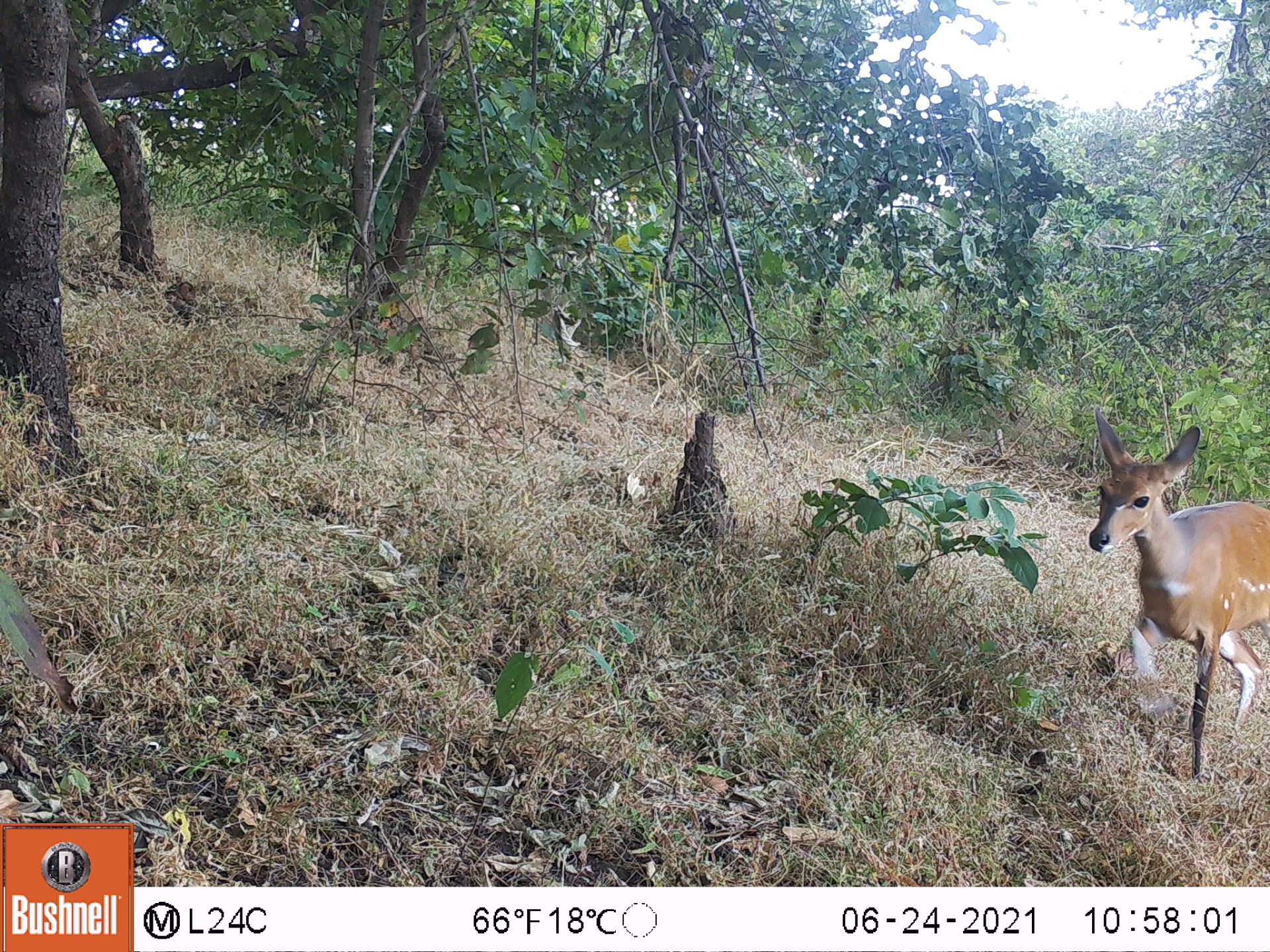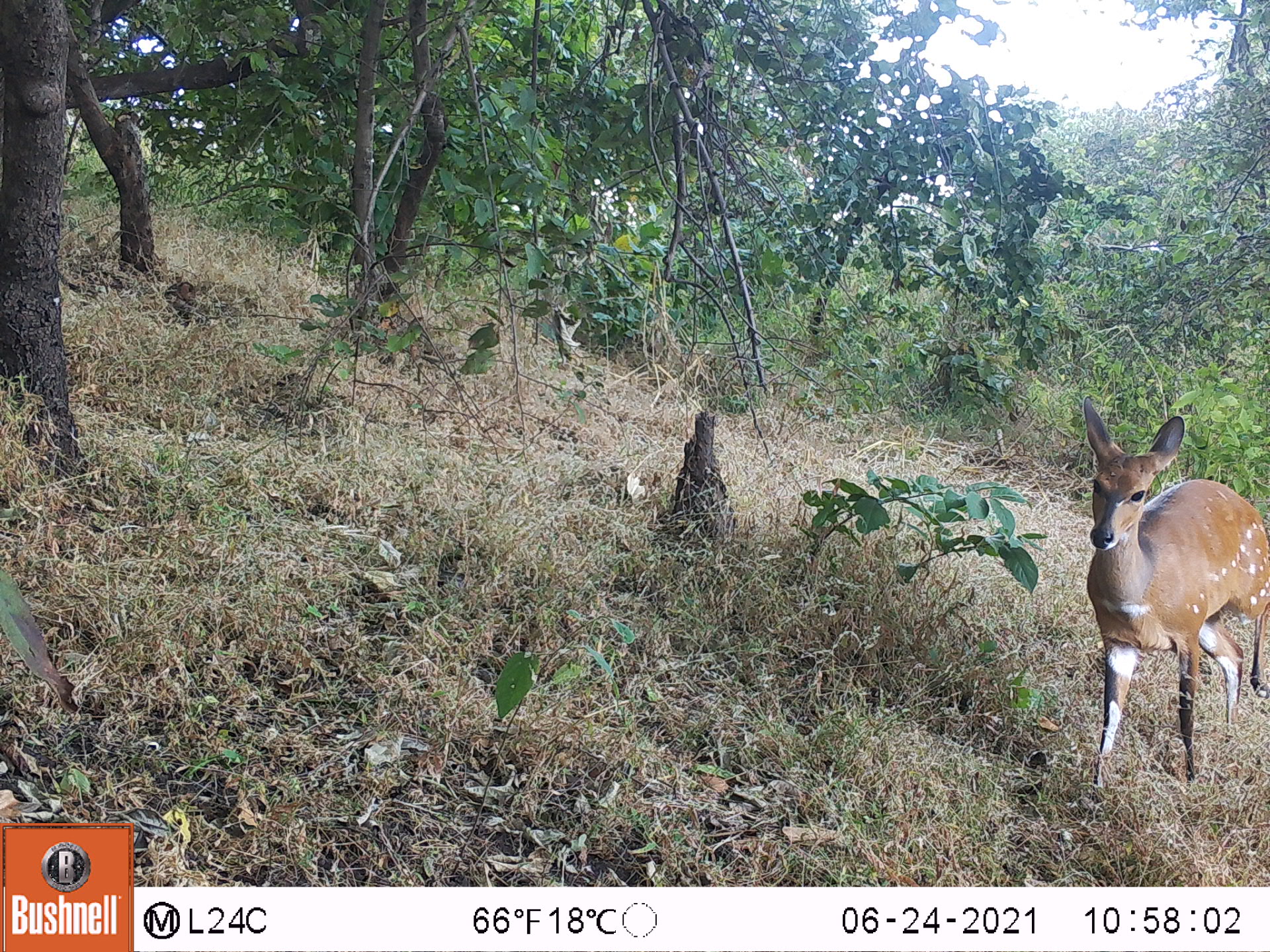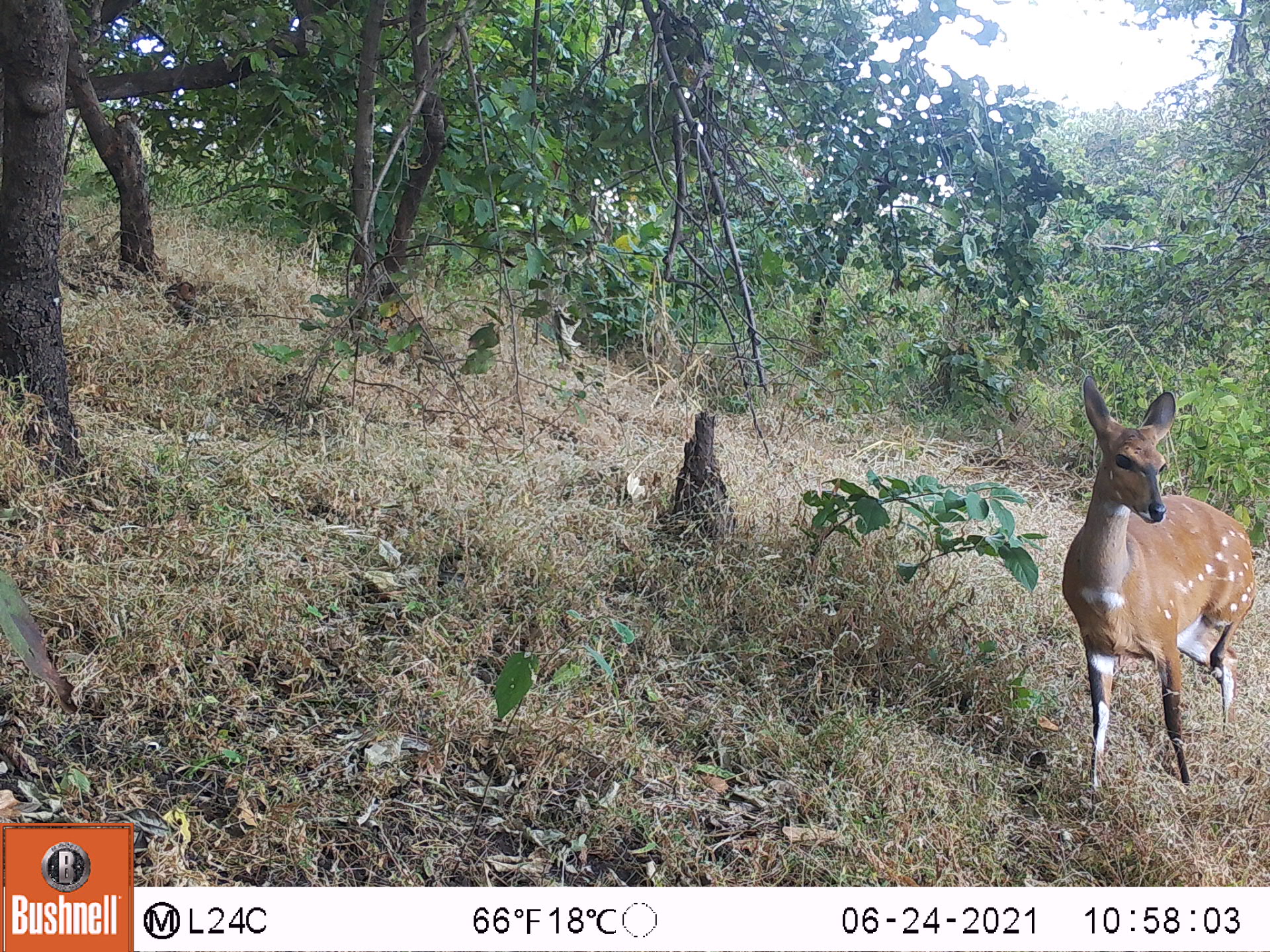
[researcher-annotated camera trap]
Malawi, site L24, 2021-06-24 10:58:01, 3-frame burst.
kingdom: Animalia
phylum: Chordata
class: Mammalia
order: Artiodactyla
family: Bovidae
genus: Tragelaphus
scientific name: Tragelaphus sylvaticus sylvaticus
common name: cape bushbuck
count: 1